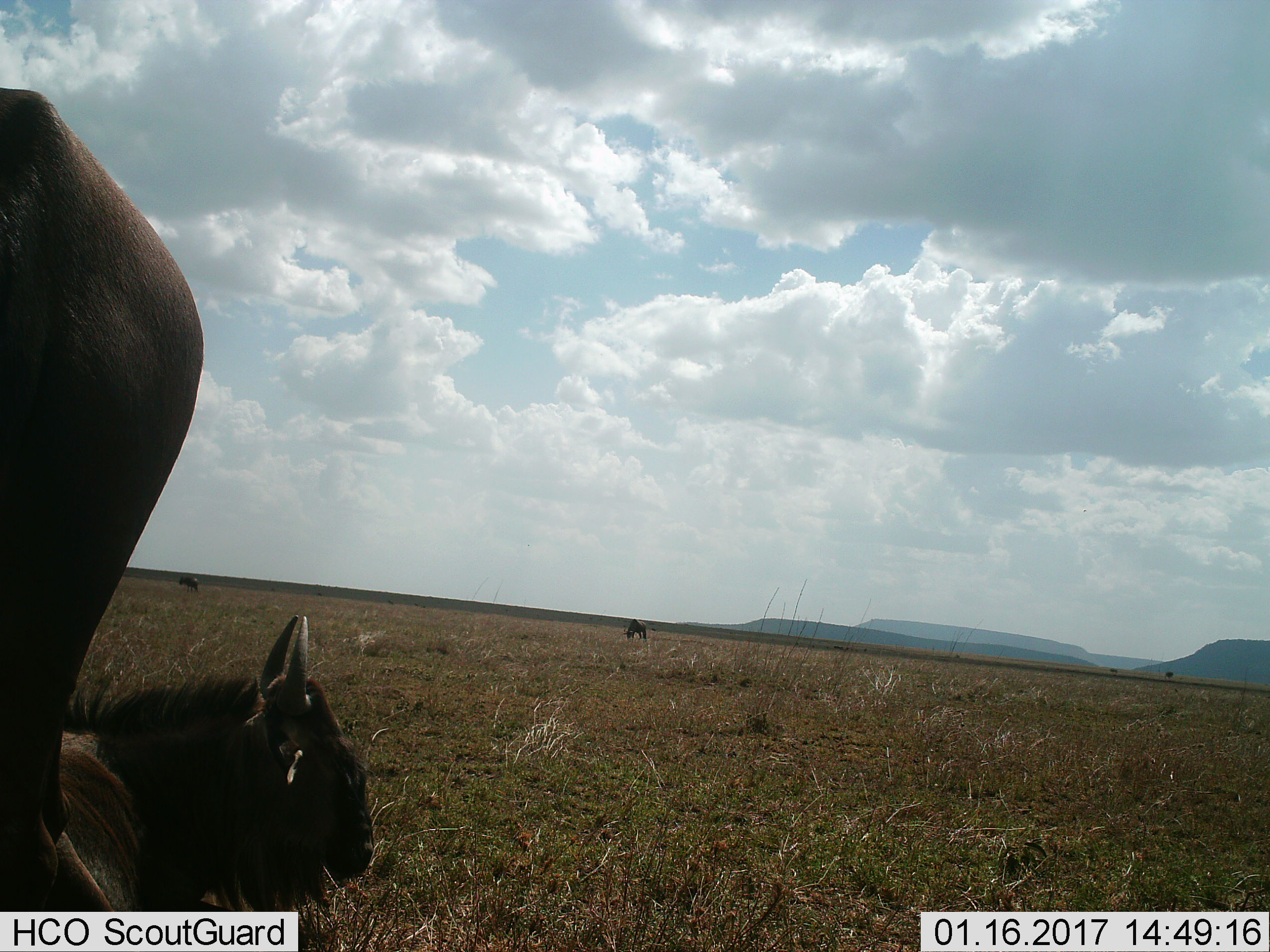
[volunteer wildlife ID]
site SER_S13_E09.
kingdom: Animalia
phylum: Chordata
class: Mammalia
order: Artiodactyla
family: Bovidae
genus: Connochaetes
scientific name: Connochaetes taurinus taurinus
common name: blue wildebeest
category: wildebeestblue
Wildebeestblue (blue wildebeest) (Connochaetes taurinus taurinus), count 3. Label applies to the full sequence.